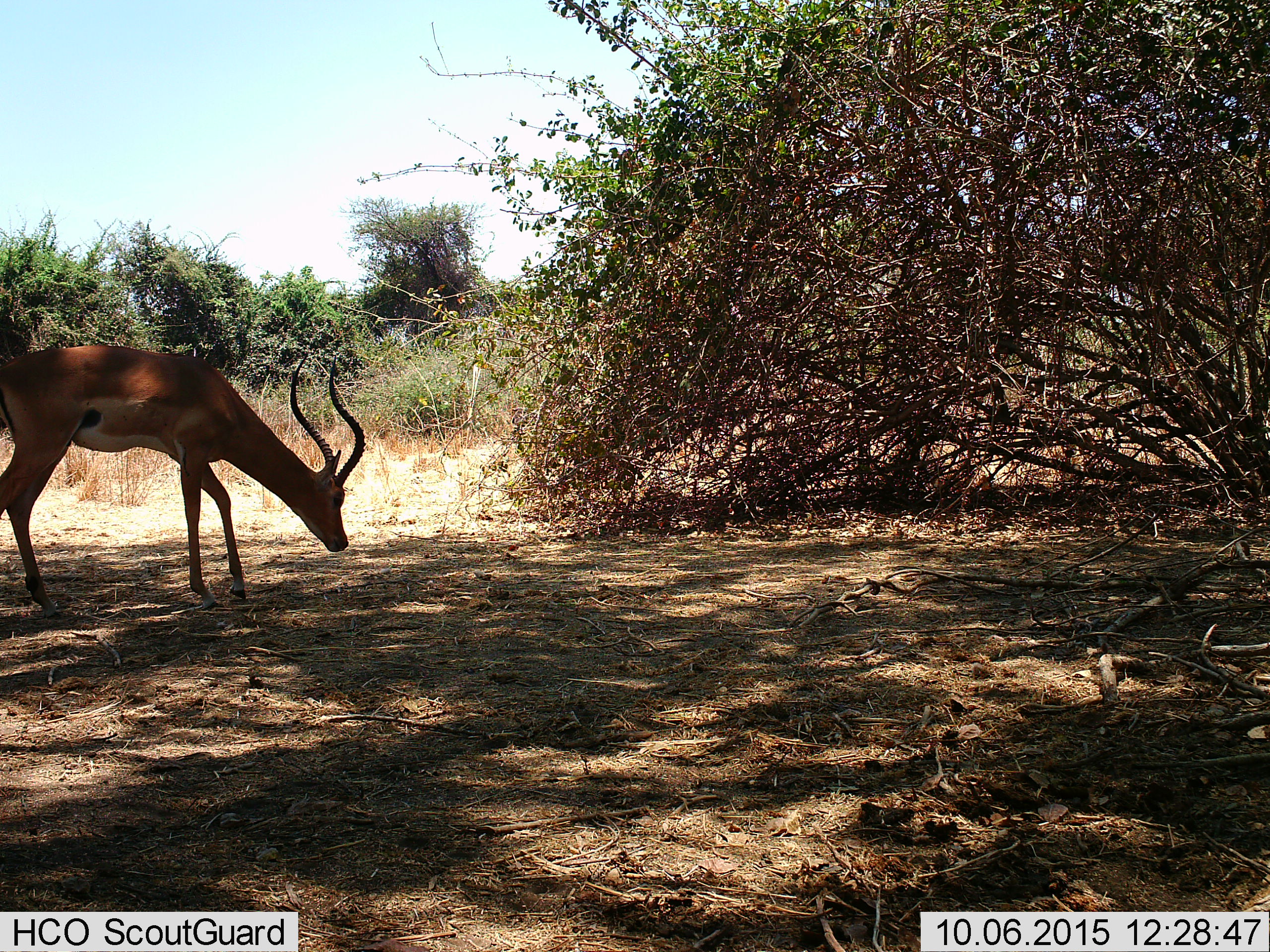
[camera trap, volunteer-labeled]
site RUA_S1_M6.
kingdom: Animalia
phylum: Chordata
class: Mammalia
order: Artiodactyla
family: Bovidae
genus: Aepyceros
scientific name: Aepyceros melampus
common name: impala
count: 1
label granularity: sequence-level